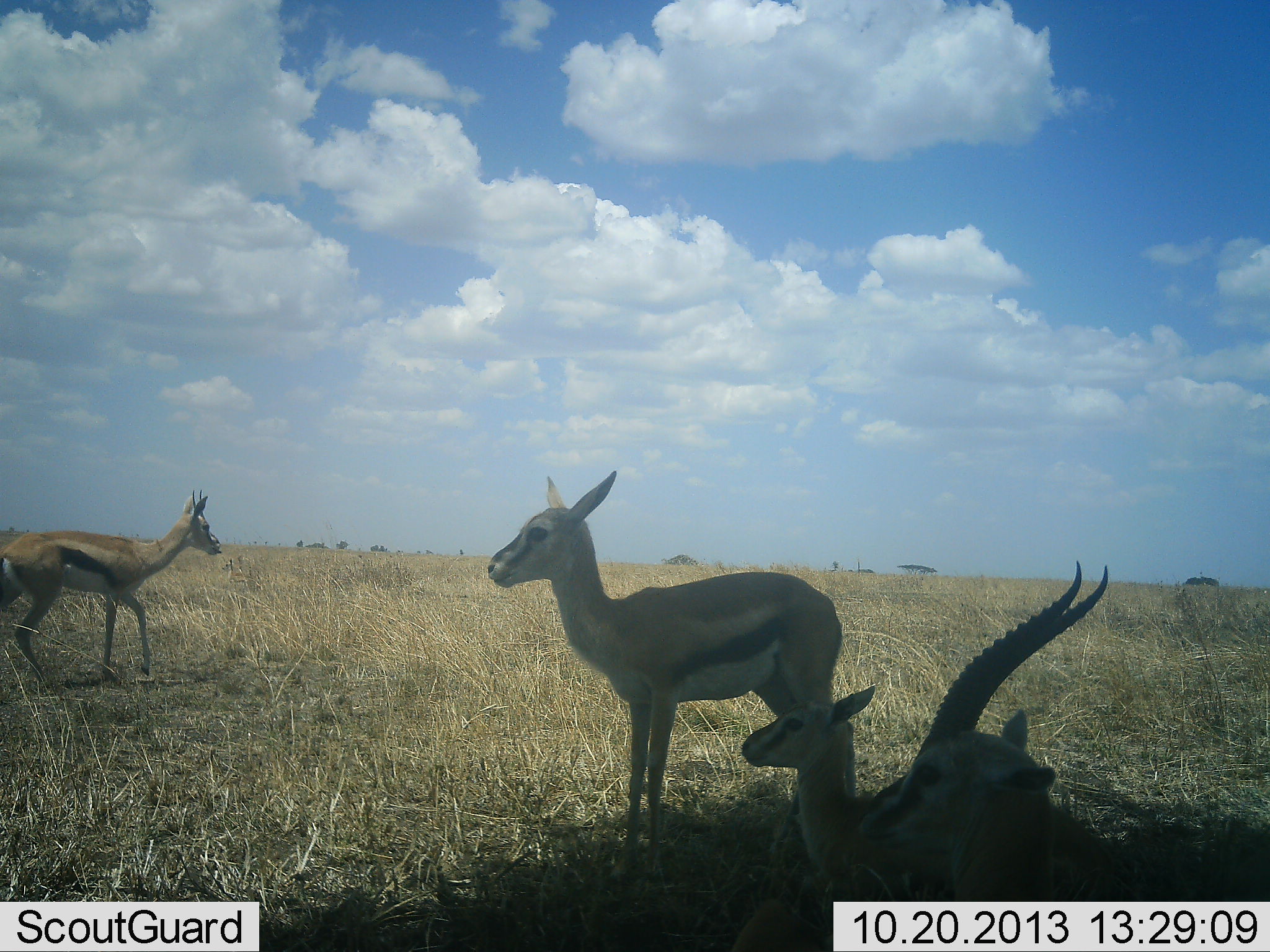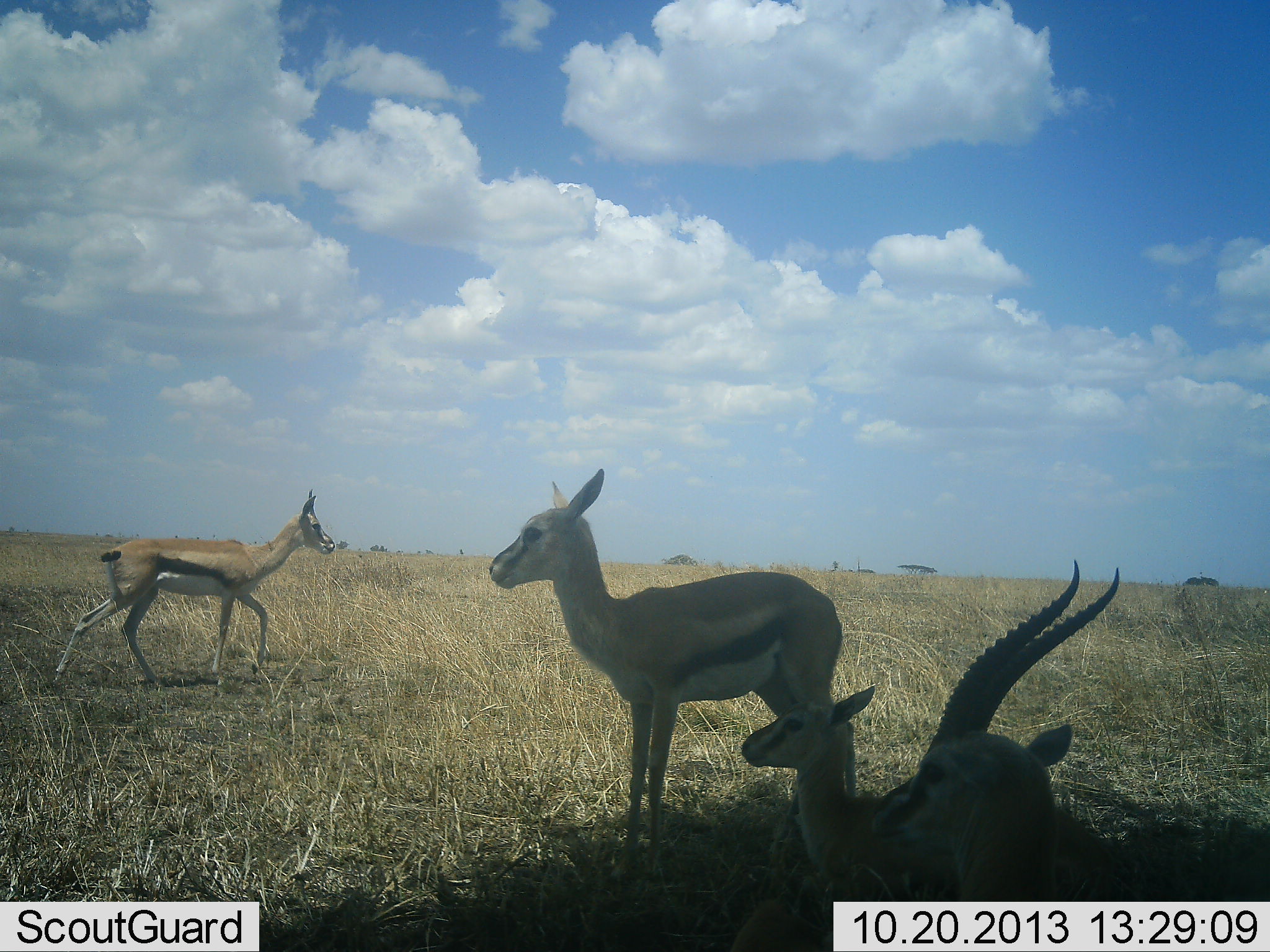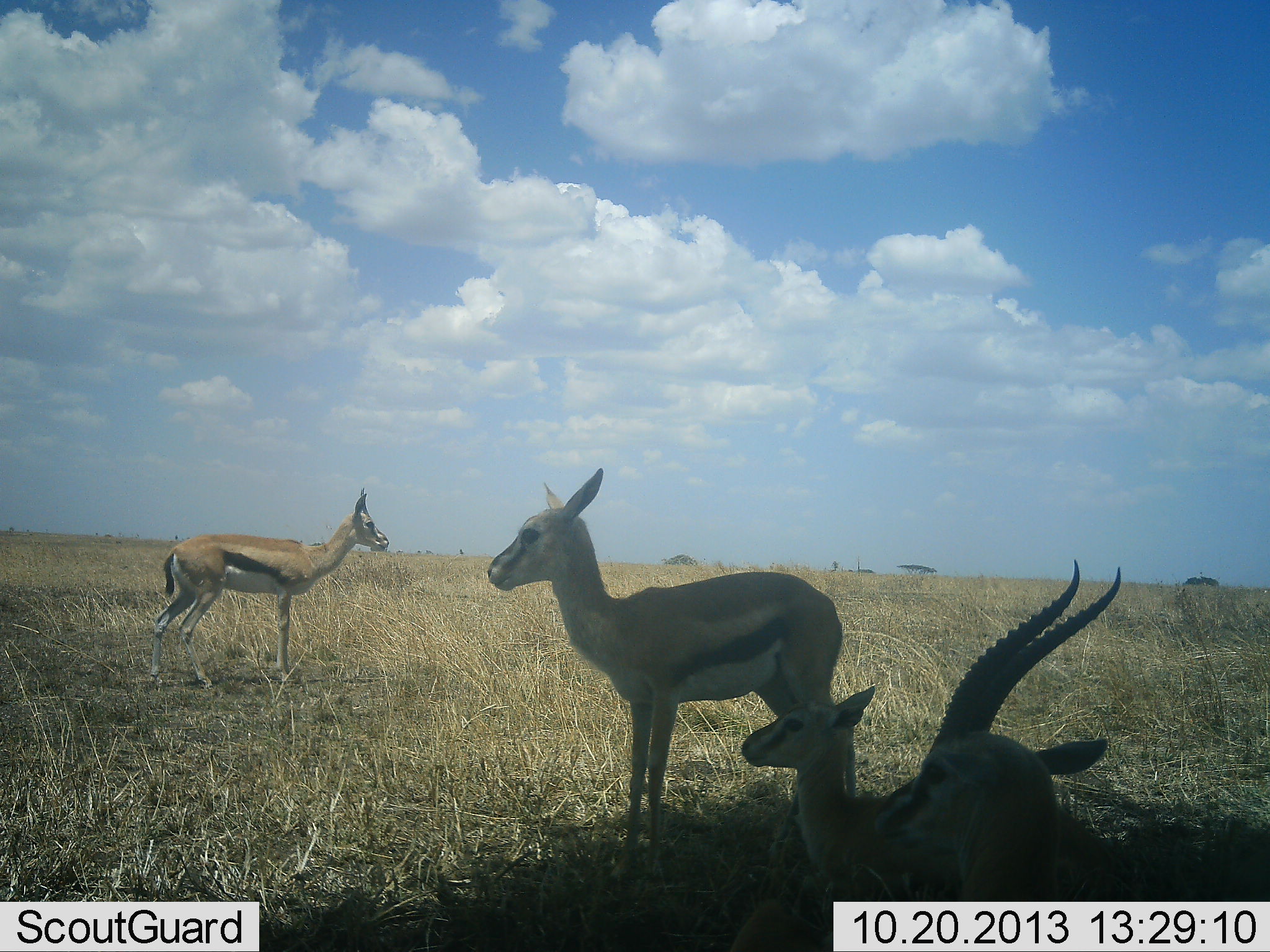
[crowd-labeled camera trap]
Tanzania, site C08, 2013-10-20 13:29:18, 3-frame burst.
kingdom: Animalia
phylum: Chordata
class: Mammalia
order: Artiodactyla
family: Bovidae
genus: Eudorcas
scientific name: Eudorcas thomsonii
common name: thomson's gazelle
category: gazellethomsons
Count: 4.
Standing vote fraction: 100%.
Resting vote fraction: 80%.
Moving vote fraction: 90%.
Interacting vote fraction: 0%.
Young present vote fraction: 70%.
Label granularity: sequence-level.